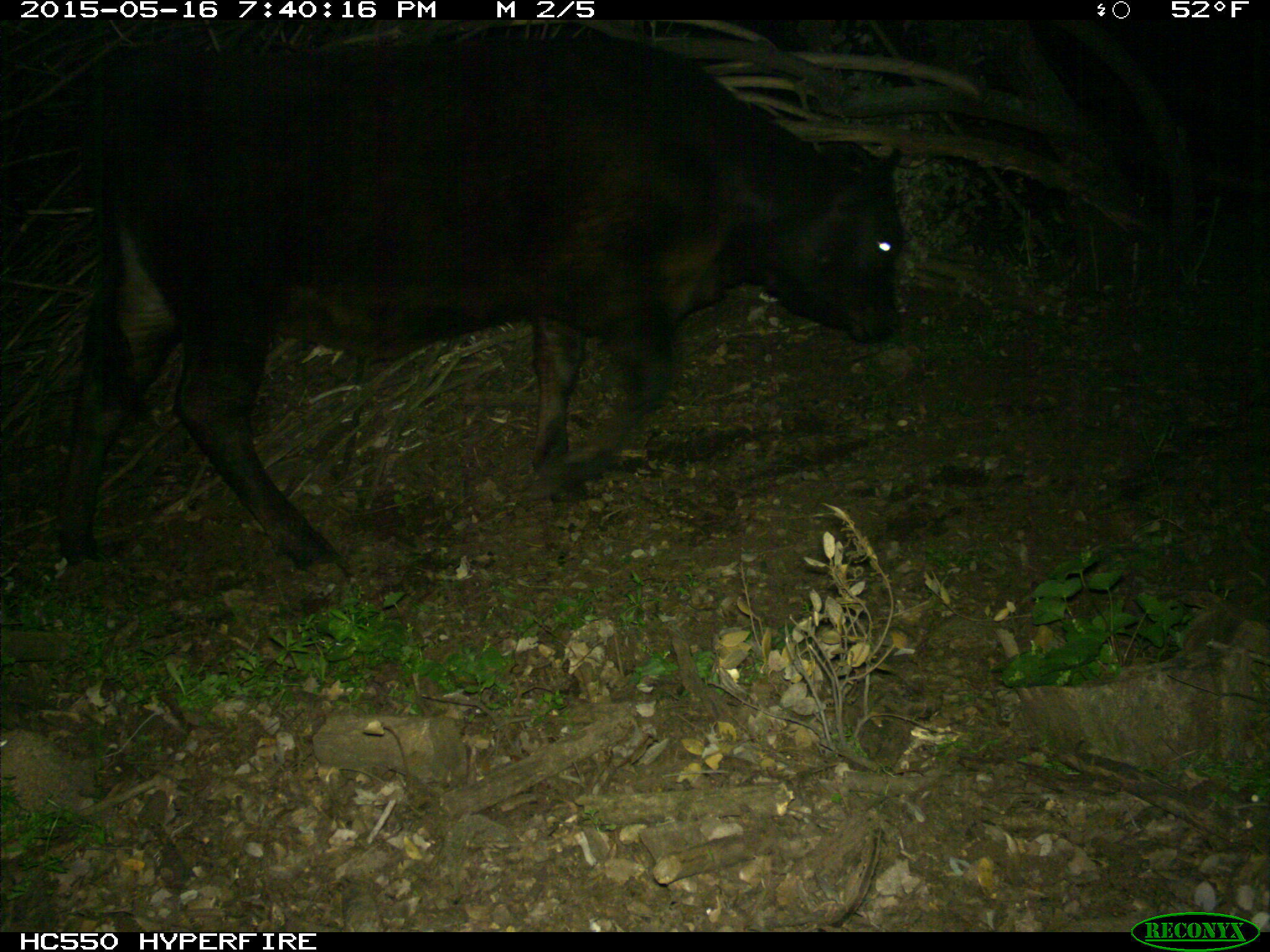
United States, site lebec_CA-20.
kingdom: Animalia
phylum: Chordata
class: Mammalia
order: Artiodactyla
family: Bovidae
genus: Bos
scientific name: Bos taurus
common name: domestic cow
Bos taurus (domestic cow).